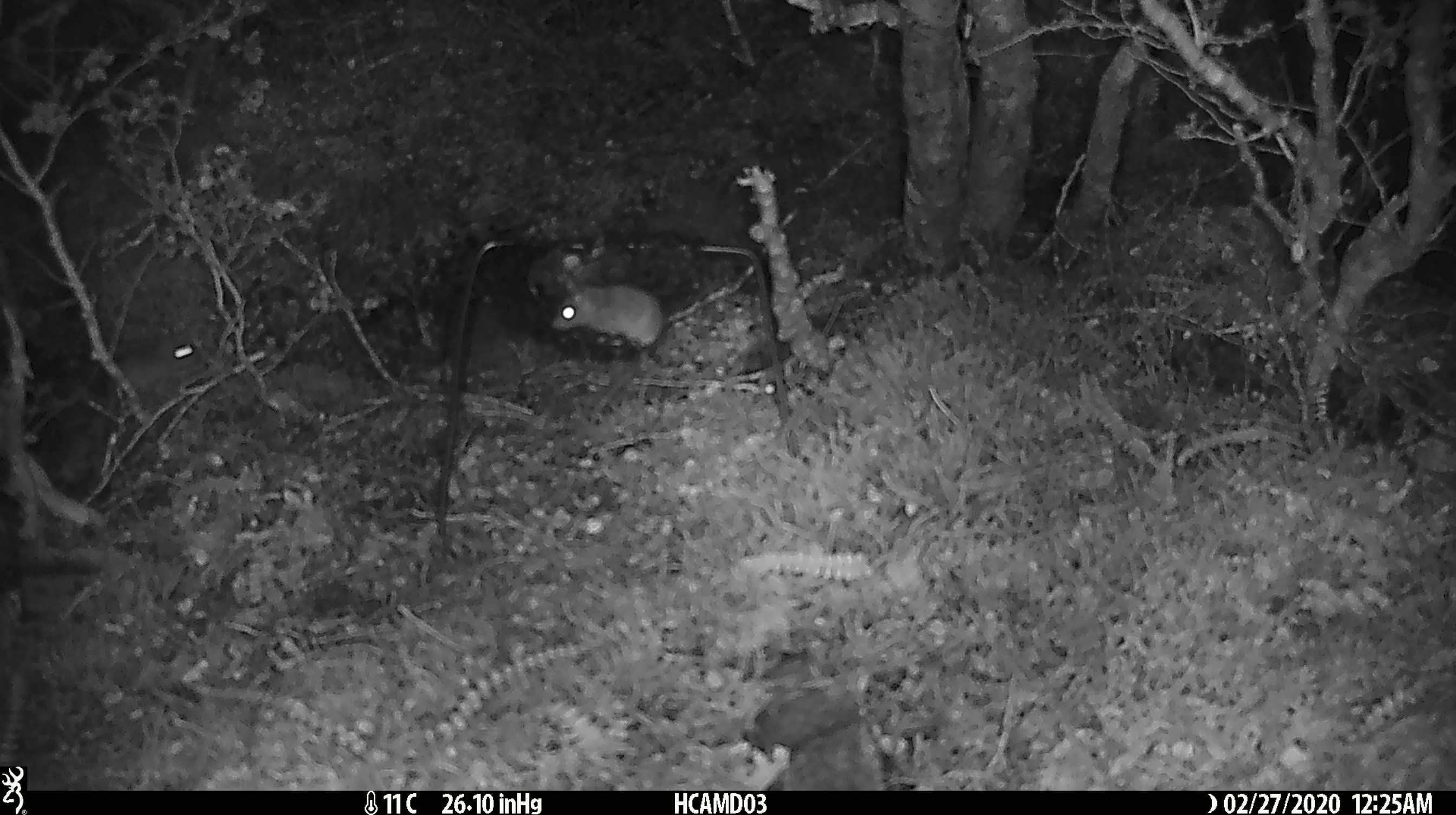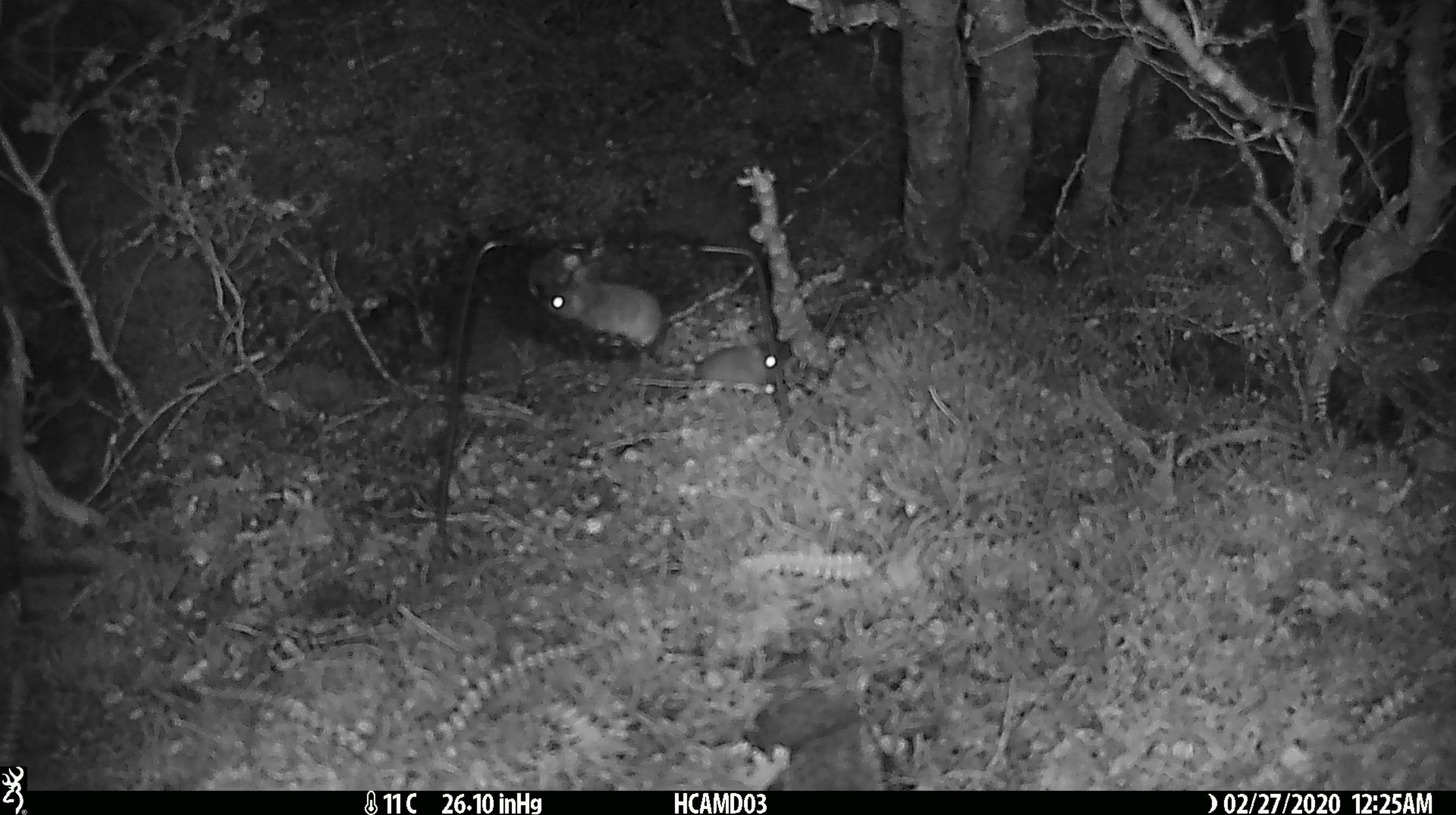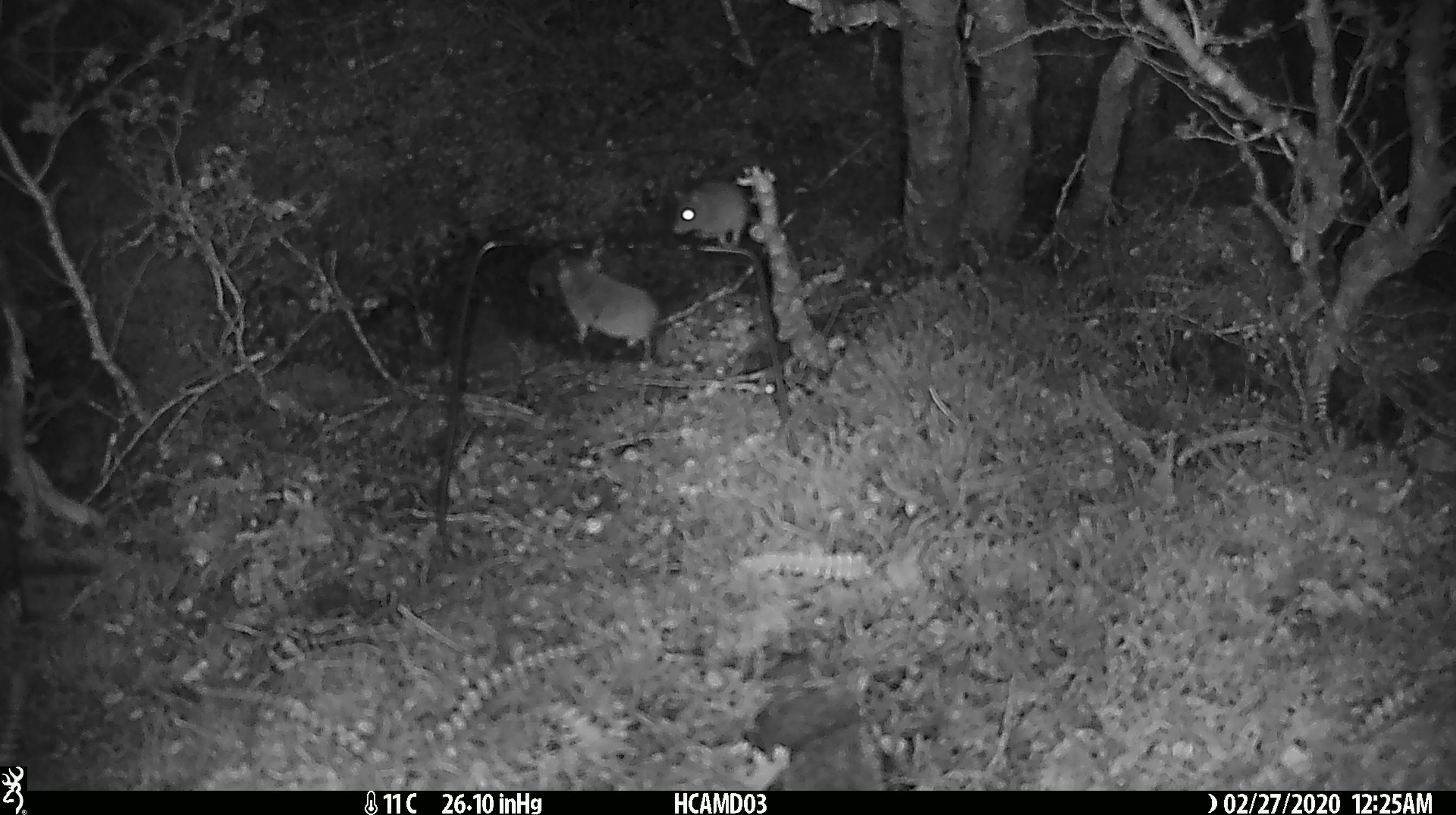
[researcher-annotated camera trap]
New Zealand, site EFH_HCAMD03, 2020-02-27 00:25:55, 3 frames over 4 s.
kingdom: Animalia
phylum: Chordata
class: Mammalia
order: Rodentia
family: Muridae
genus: Mus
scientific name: Mus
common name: mouse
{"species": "mouse (Mus)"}